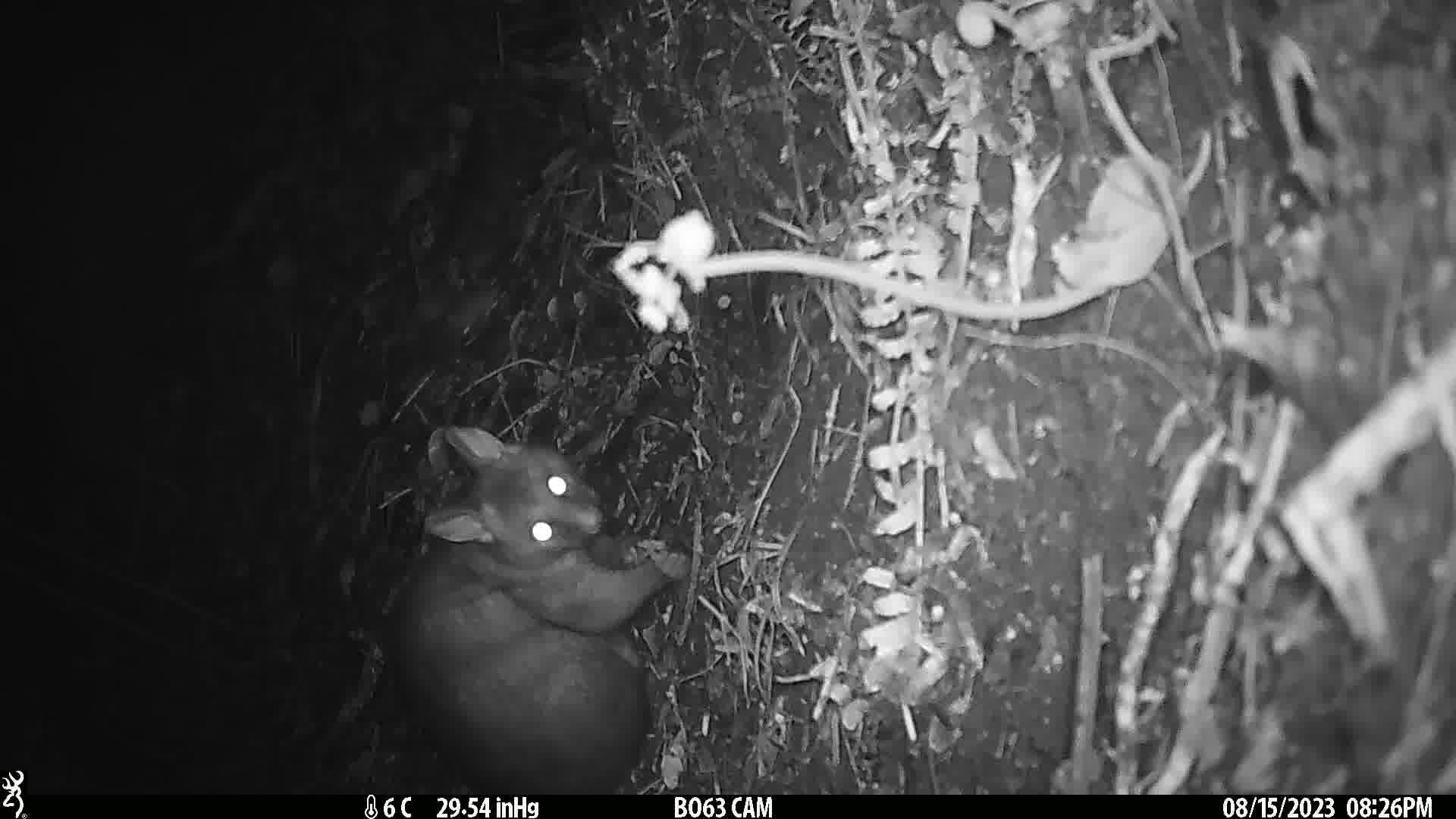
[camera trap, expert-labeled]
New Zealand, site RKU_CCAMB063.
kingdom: Animalia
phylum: Chordata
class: Mammalia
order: Diprotodontia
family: Phalangeridae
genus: Trichosurus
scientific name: Trichosurus vulpecula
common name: common brushtail possum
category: possum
Possum (common brushtail possum) (Trichosurus vulpecula).